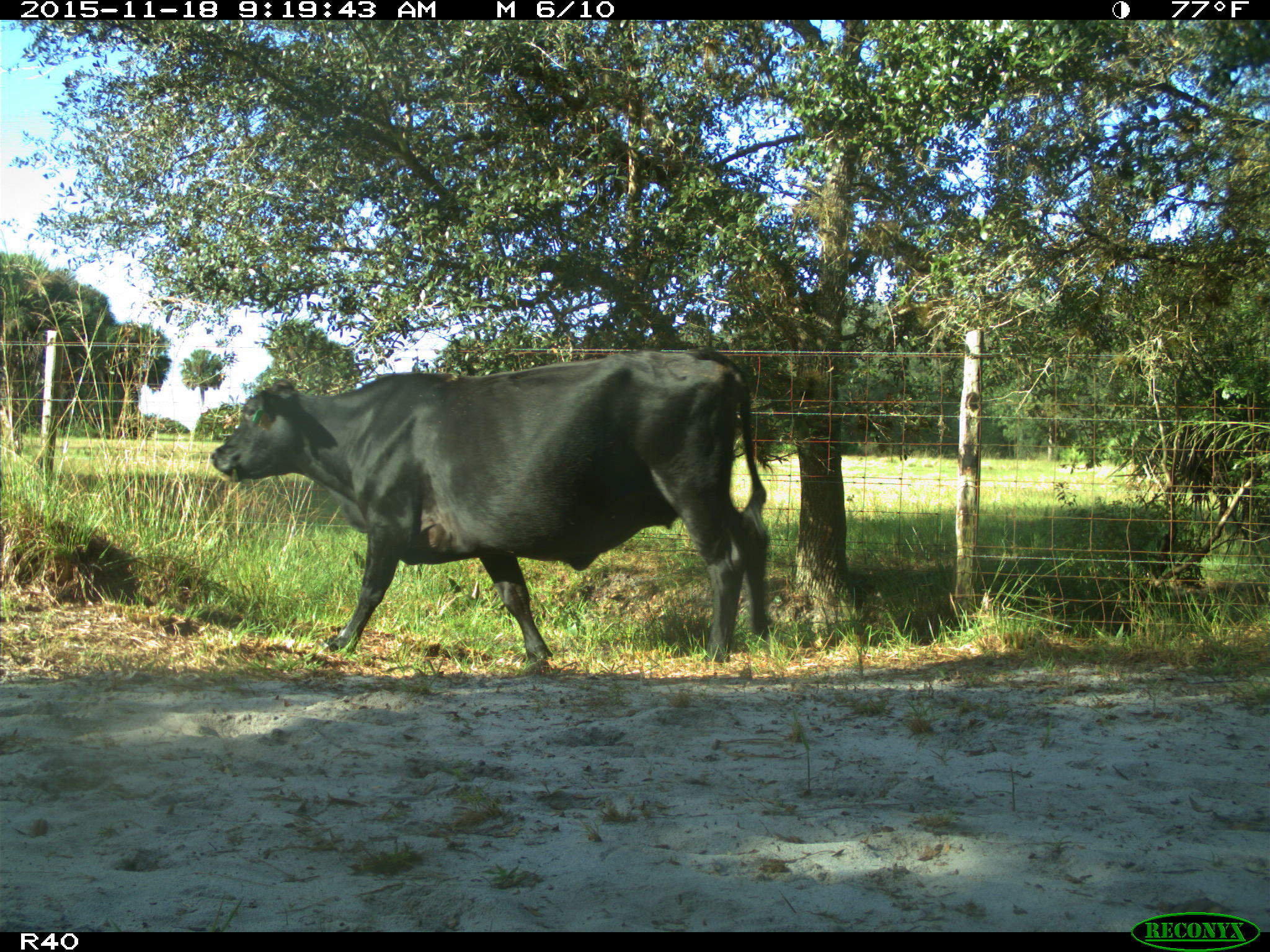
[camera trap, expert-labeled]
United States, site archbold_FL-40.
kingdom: Animalia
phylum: Chordata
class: Mammalia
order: Artiodactyla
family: Bovidae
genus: Bos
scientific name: Bos taurus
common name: domestic cow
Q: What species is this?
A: Bos taurus (domestic cow).